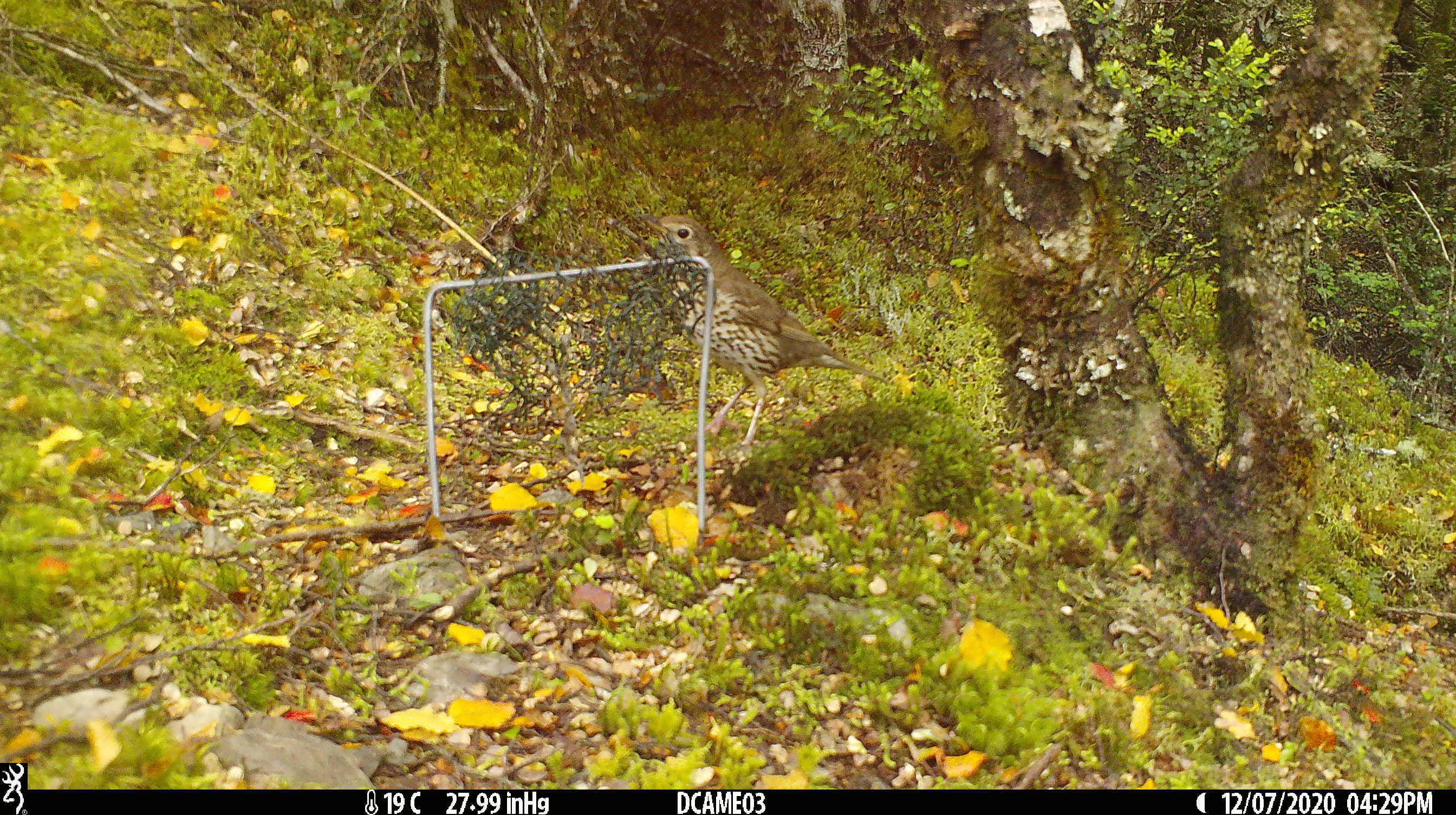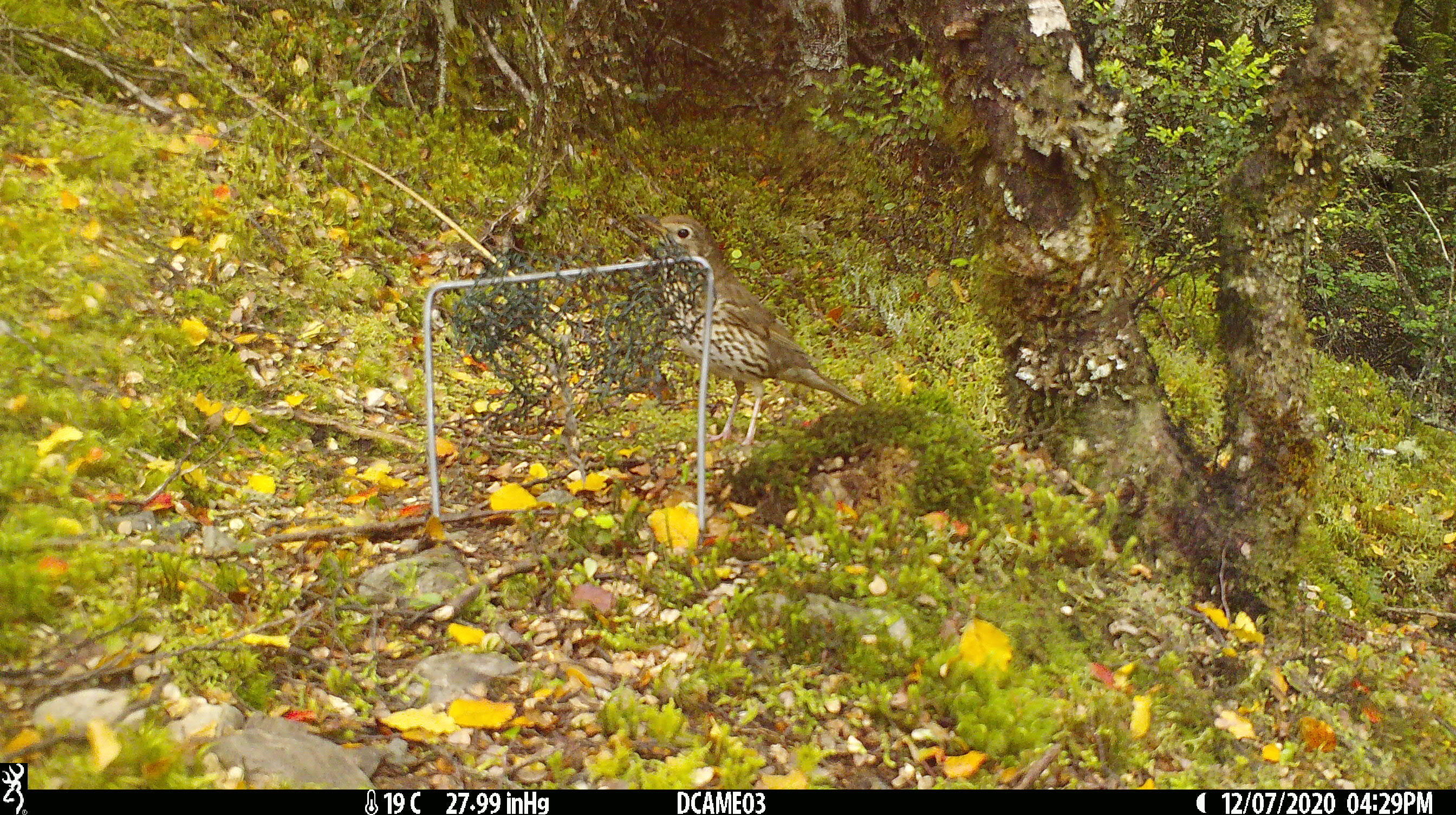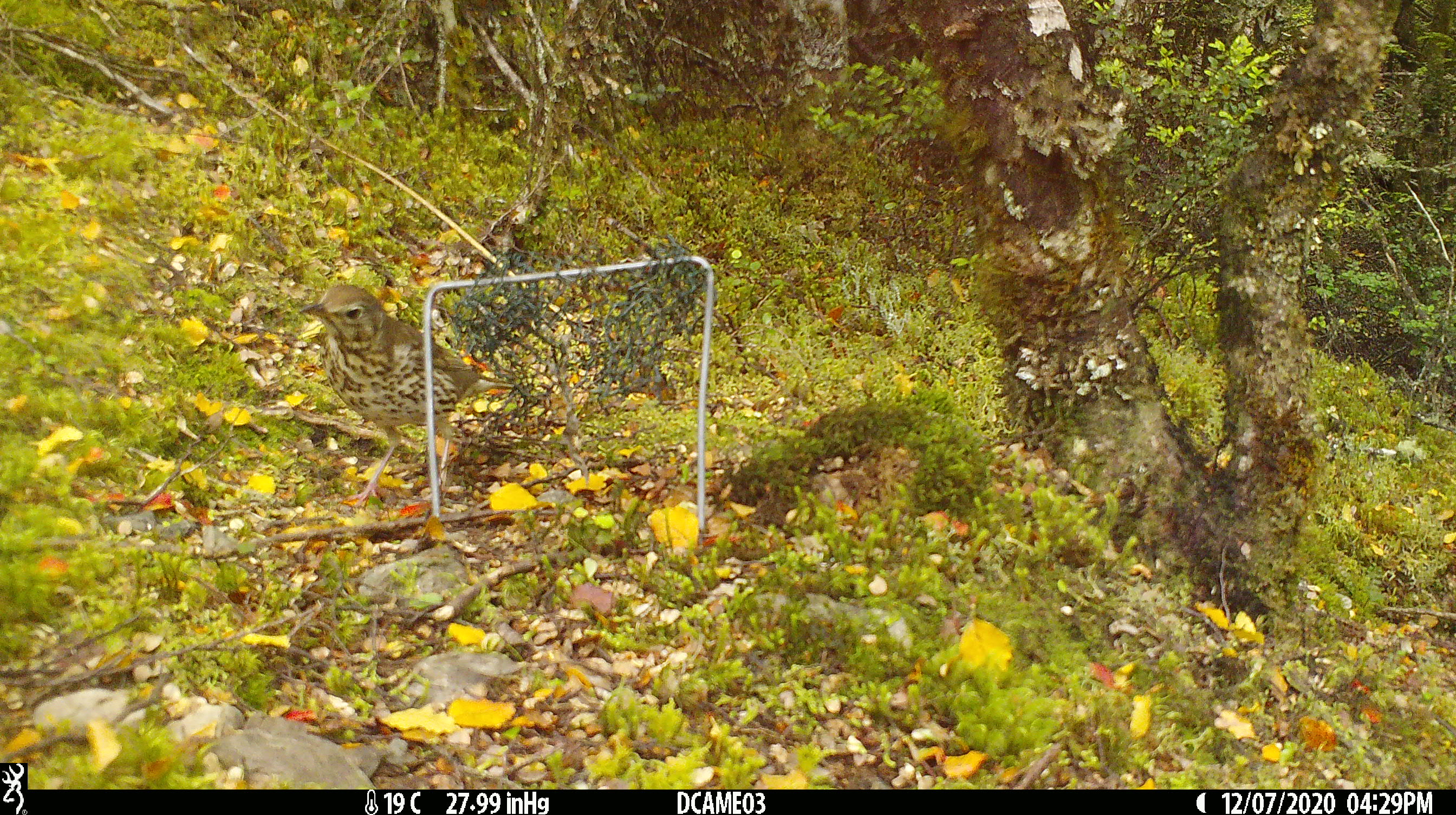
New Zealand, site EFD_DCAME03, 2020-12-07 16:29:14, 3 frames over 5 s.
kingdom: Animalia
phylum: Chordata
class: Aves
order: Passeriformes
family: Turdidae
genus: Turdus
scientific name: Turdus philomelos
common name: song thrush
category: thrush